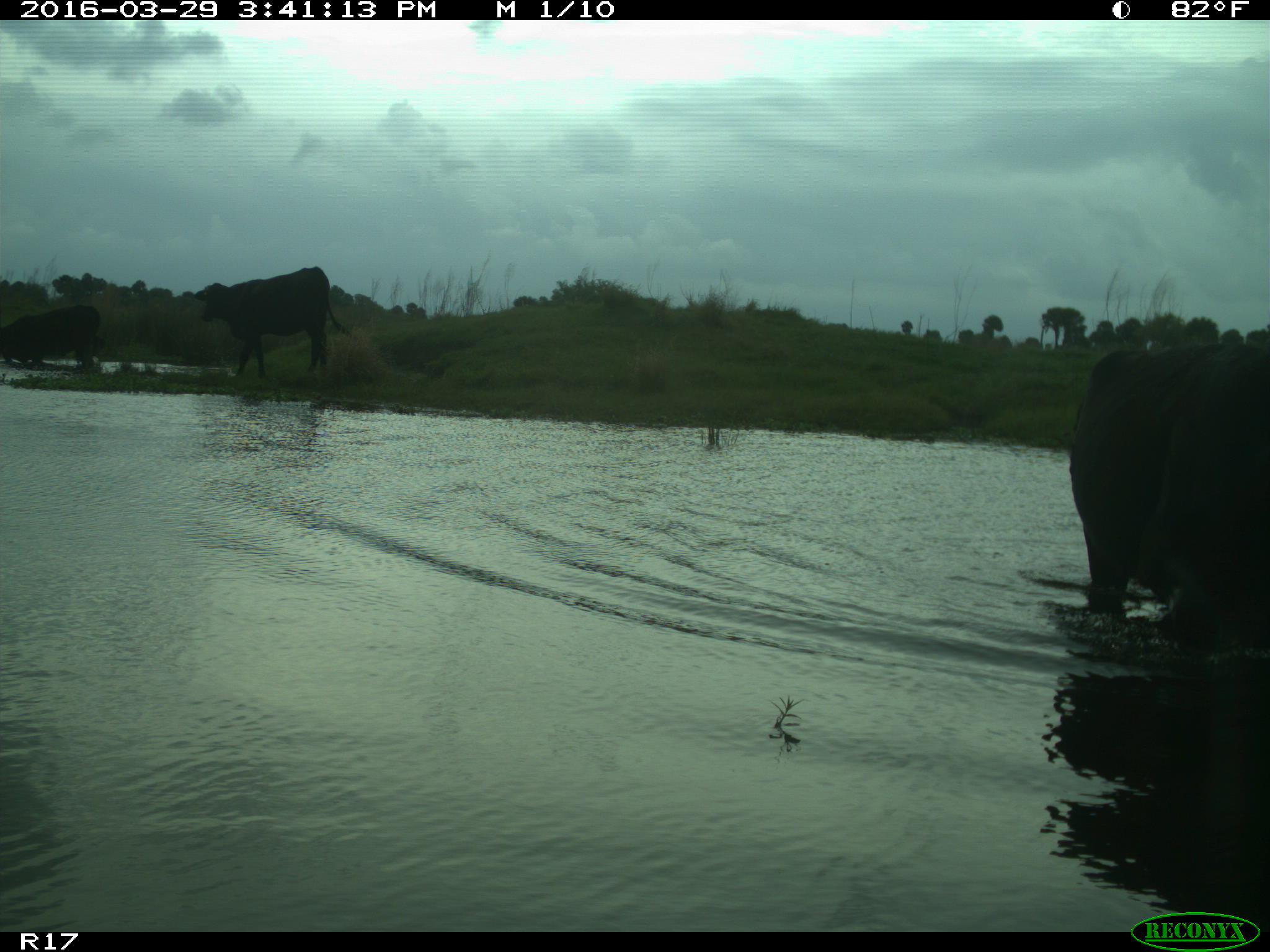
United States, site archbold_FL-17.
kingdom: Animalia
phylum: Chordata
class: Mammalia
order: Artiodactyla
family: Bovidae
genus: Bos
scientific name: Bos taurus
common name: domestic cow